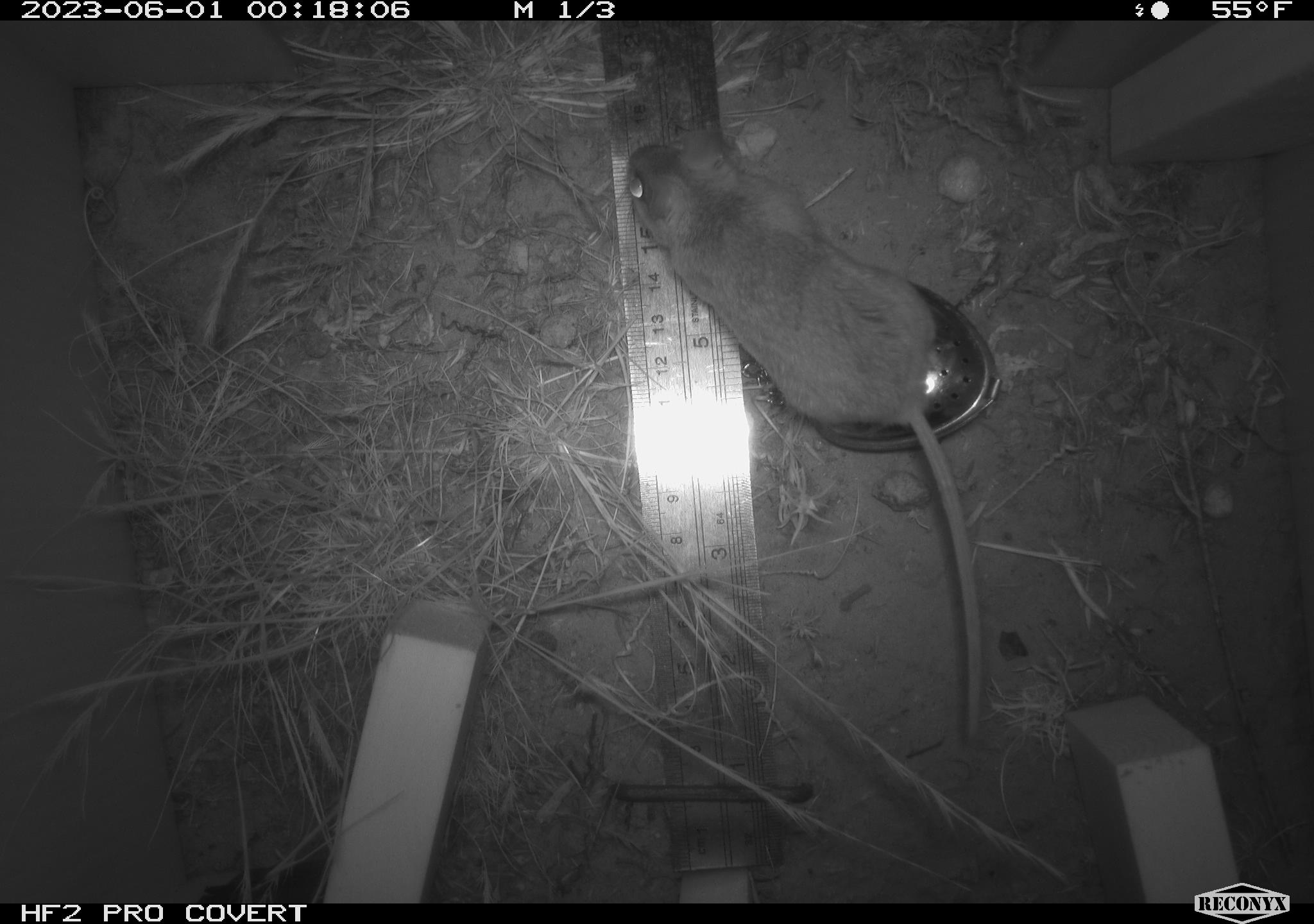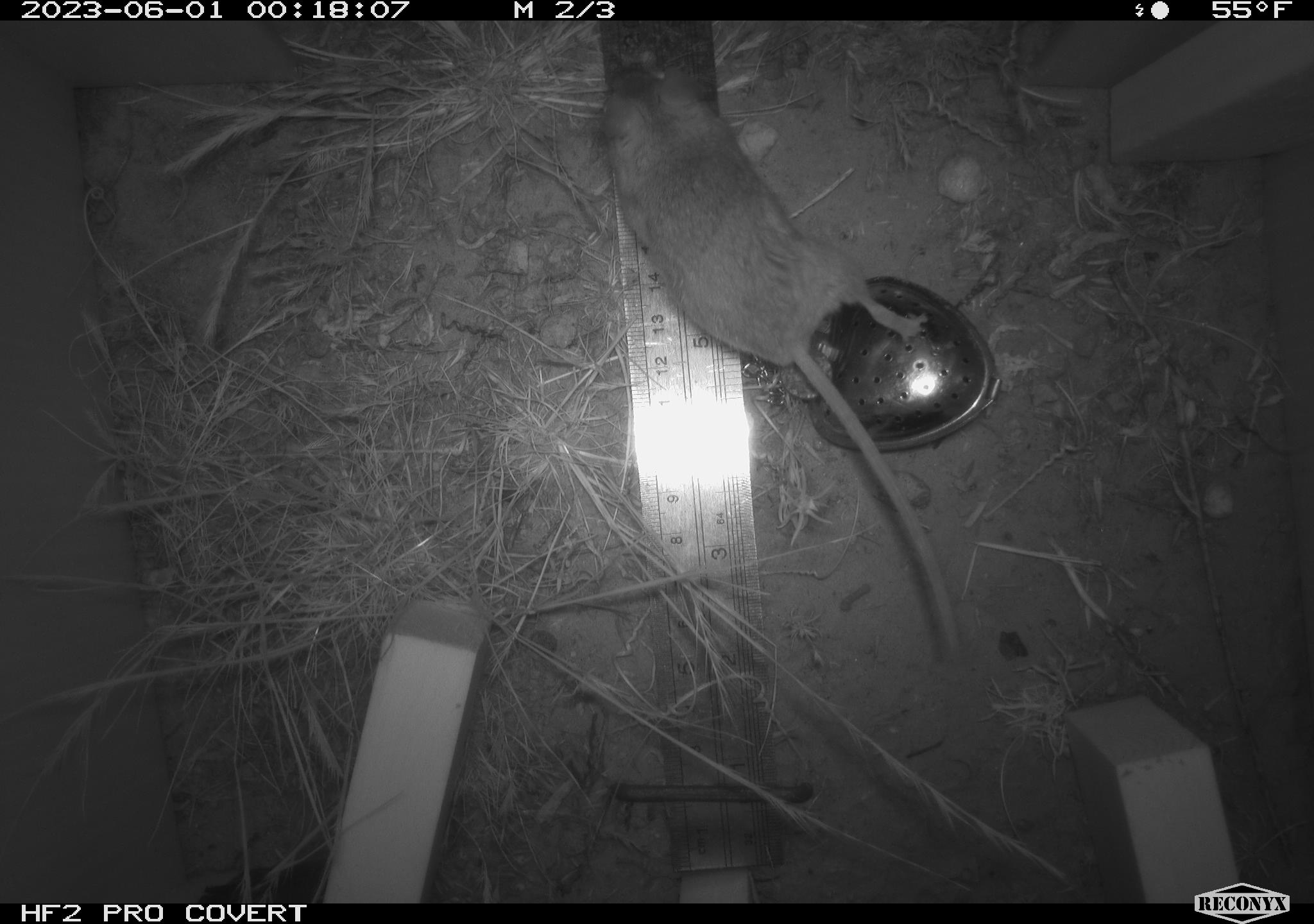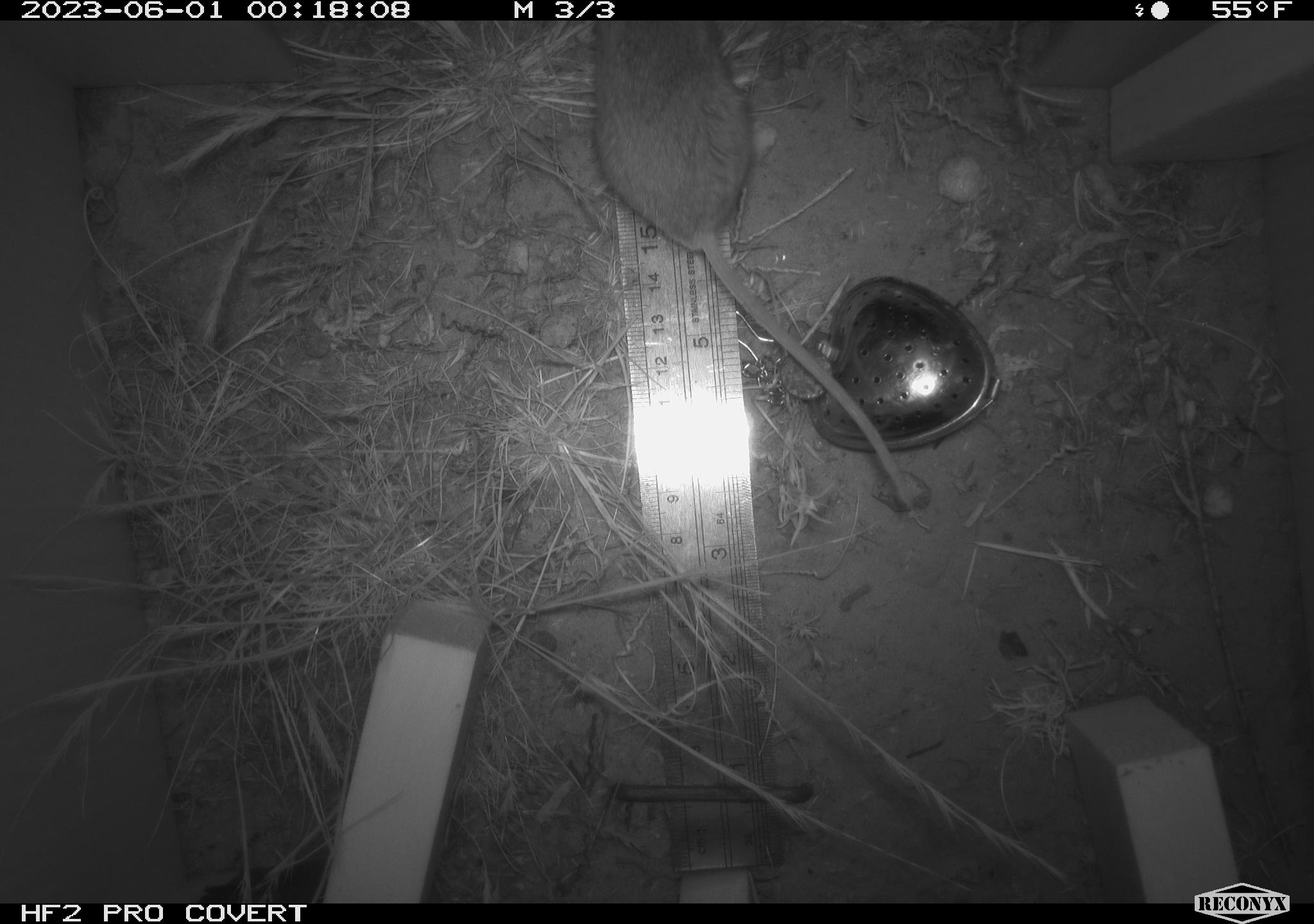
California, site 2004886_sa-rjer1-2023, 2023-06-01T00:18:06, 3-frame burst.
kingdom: Animalia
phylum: Chordata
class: Mammalia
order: Rodentia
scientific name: Rodentia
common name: mouse species